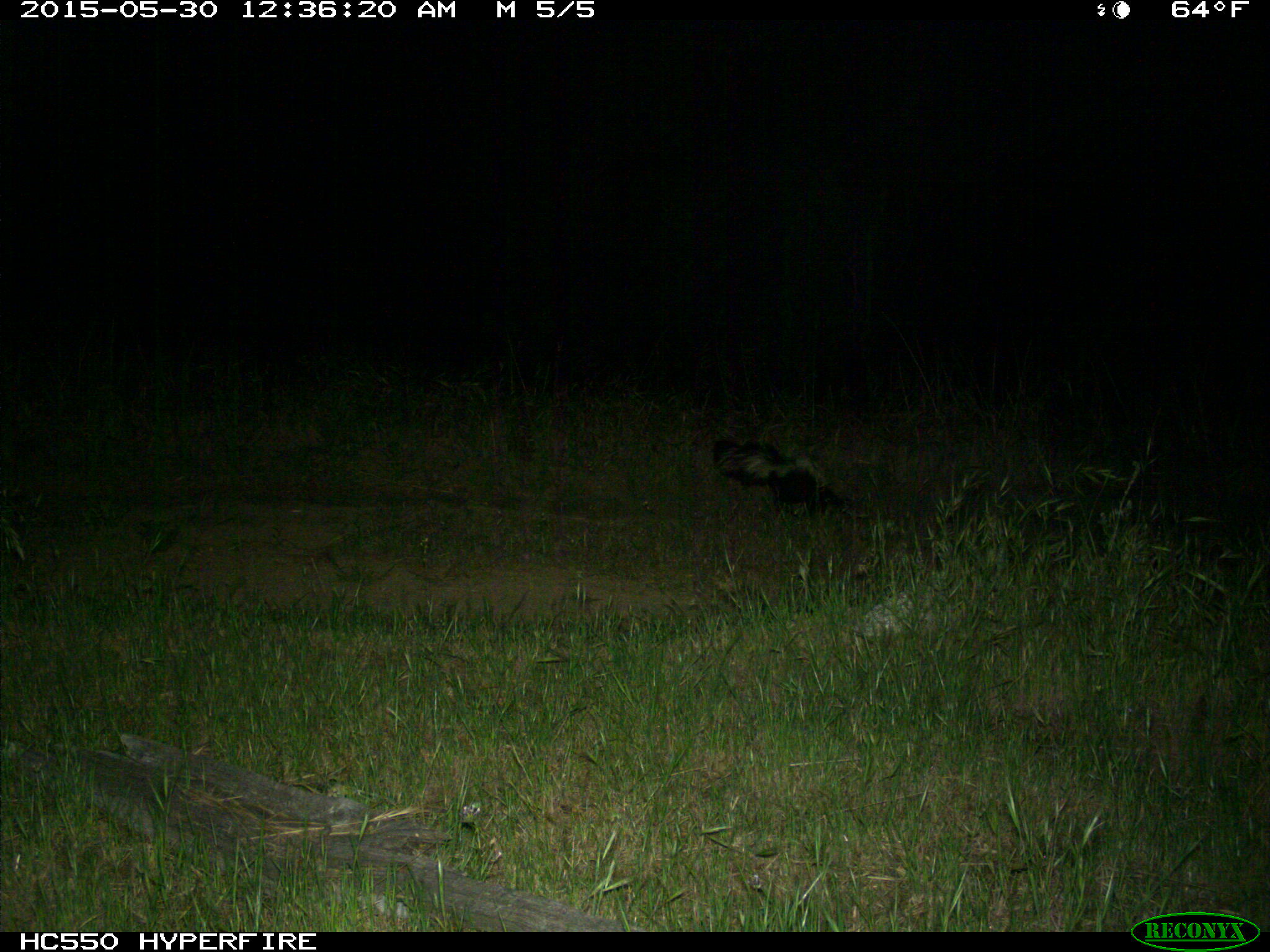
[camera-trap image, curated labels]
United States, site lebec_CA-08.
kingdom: Animalia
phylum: Chordata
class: Mammalia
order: Carnivora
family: Mephitidae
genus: Mephitis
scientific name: Mephitis mephitis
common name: striped skunk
Mephitis mephitis (striped skunk).